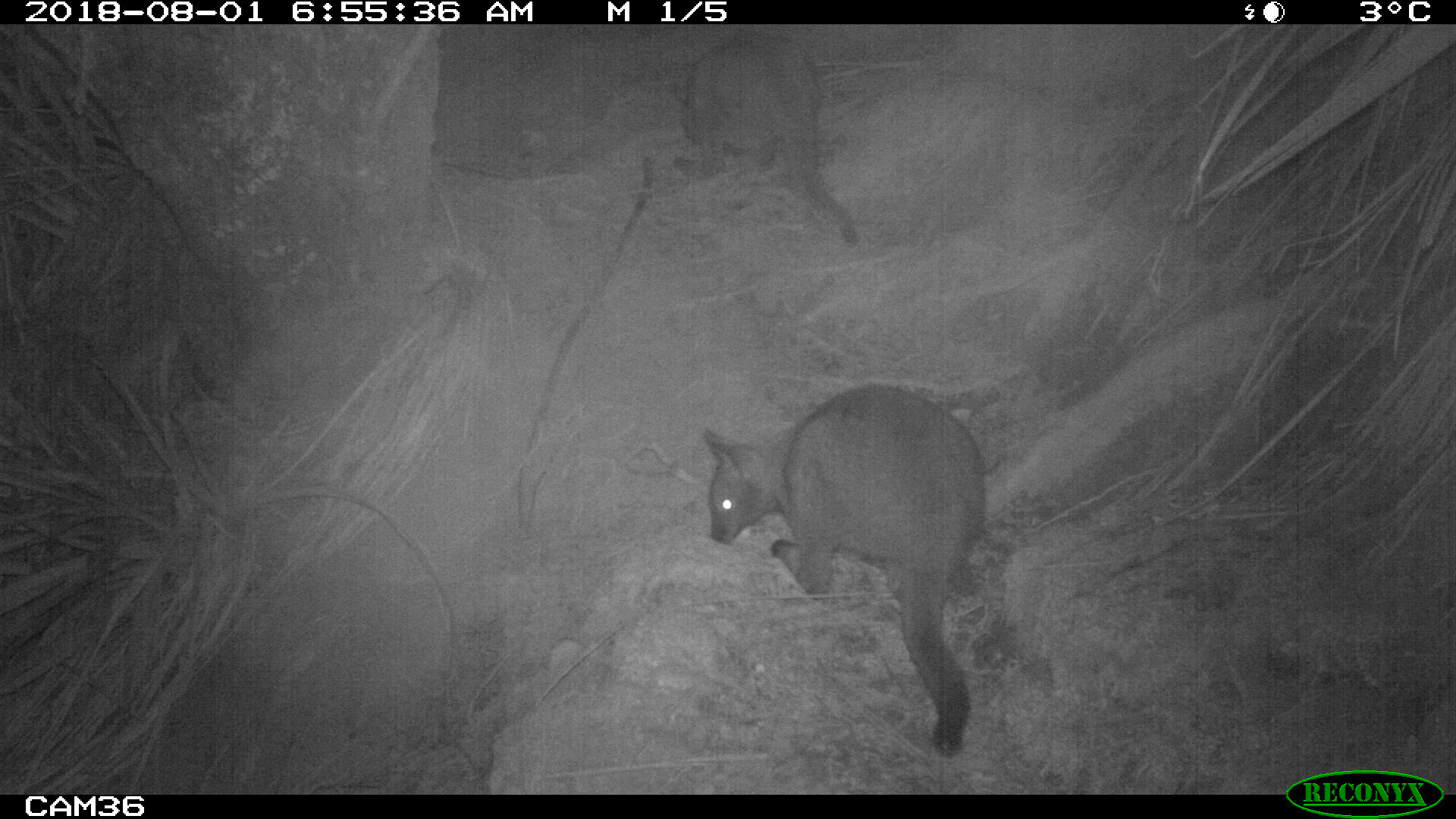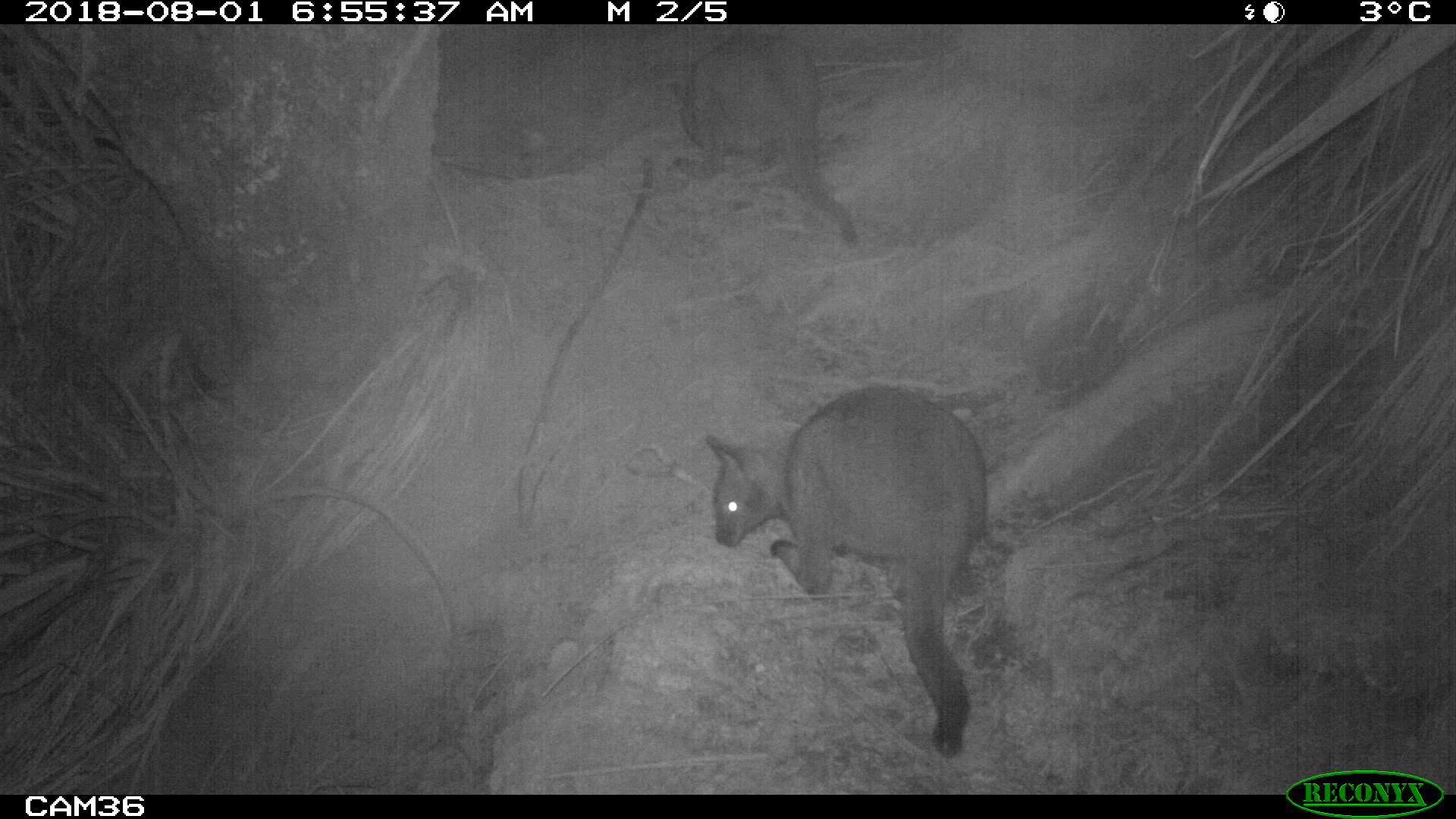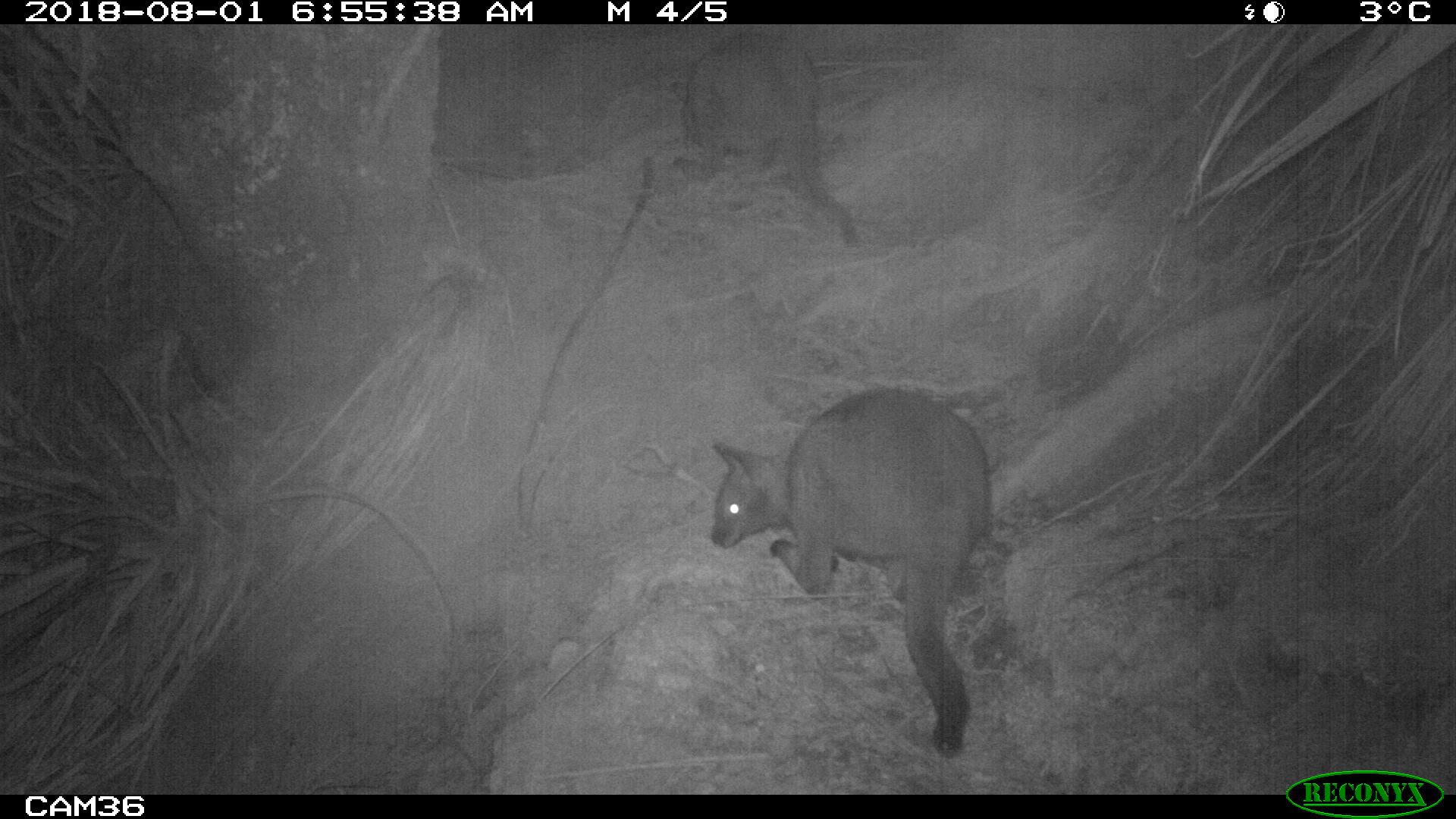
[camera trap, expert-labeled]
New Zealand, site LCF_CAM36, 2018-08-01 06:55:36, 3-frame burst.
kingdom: Animalia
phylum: Chordata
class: Mammalia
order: Diprotodontia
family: Macropodidae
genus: Notamacropus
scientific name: Notamacropus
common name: wallaby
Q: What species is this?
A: Wallaby (Notamacropus).